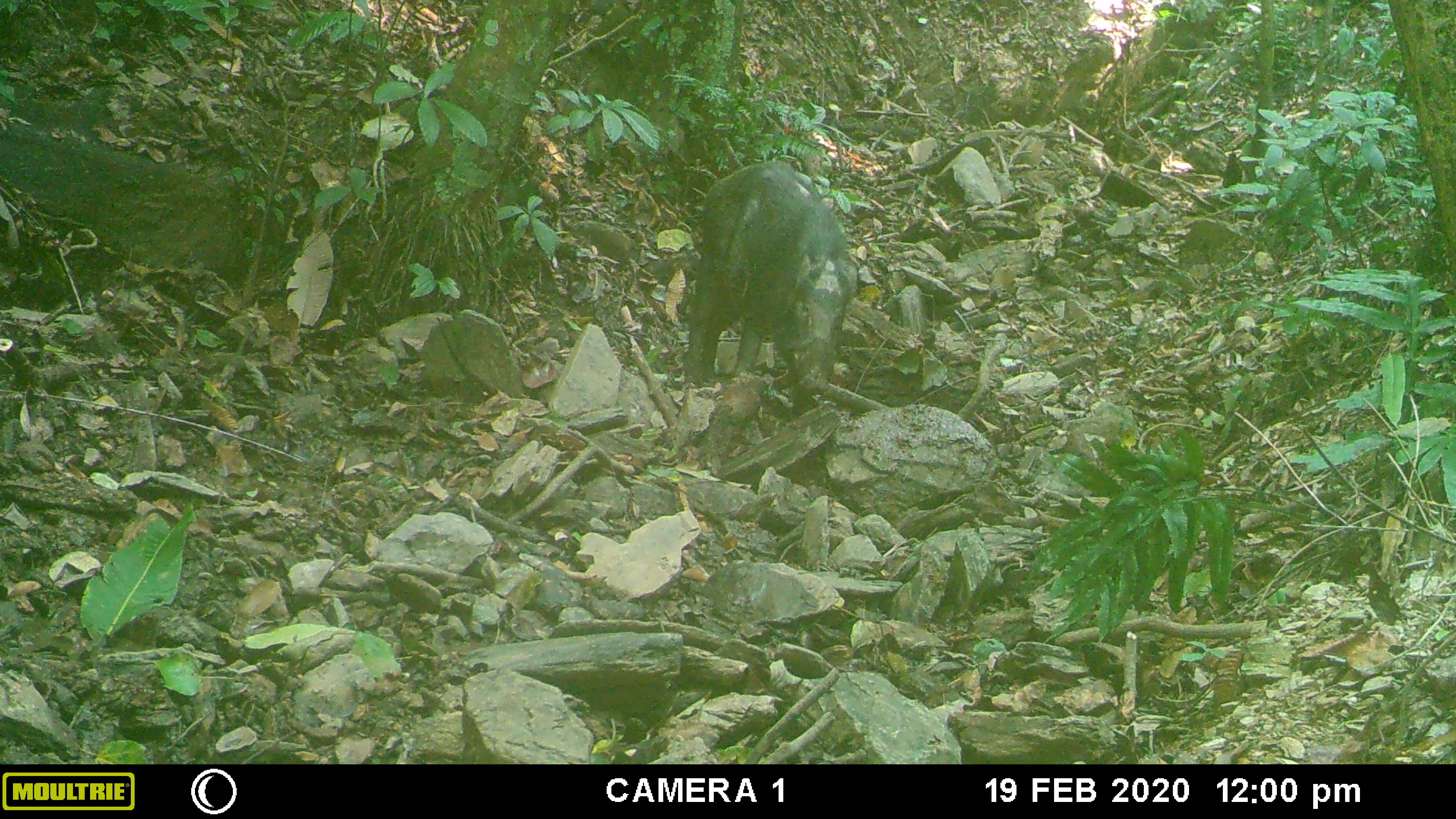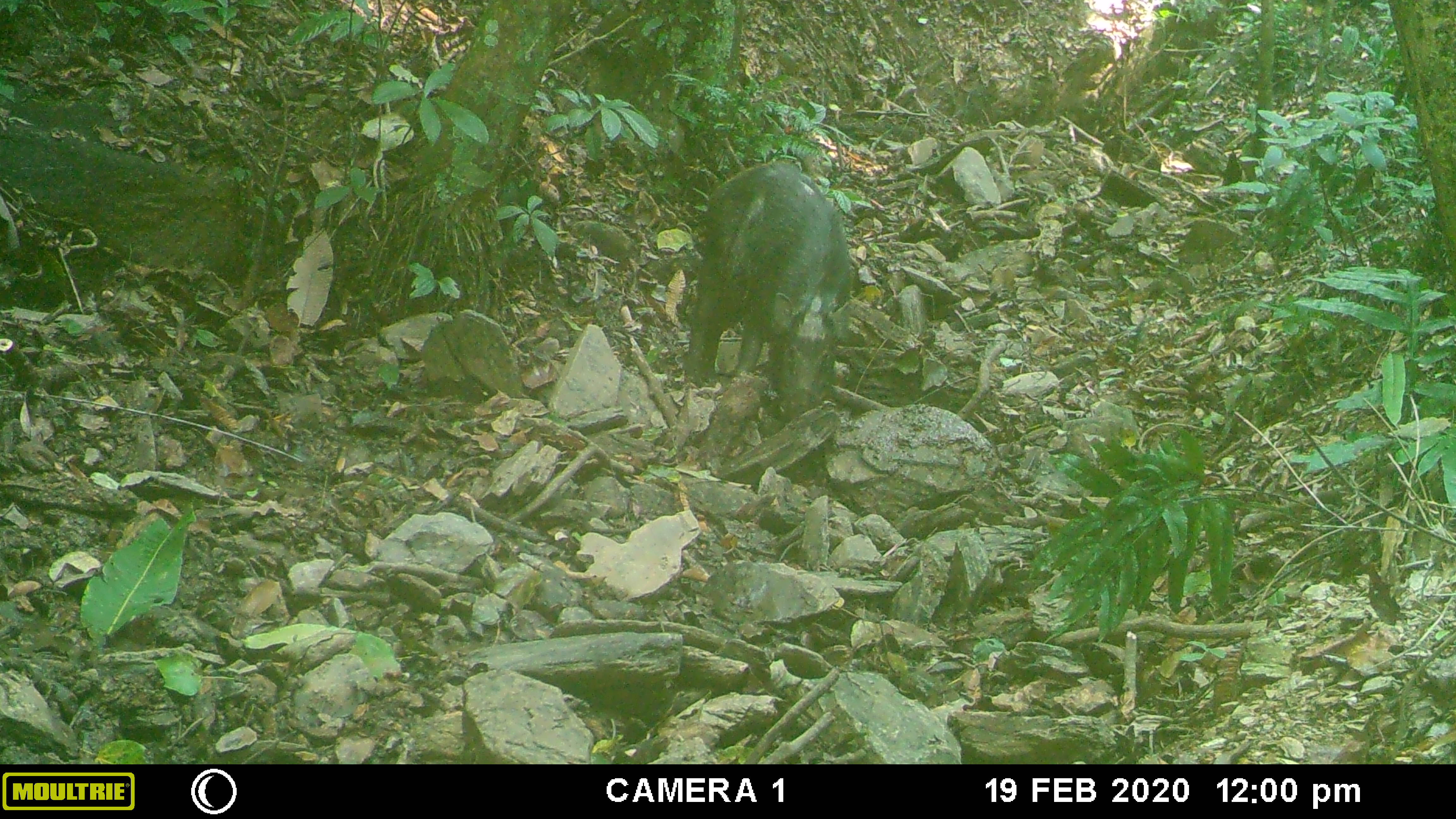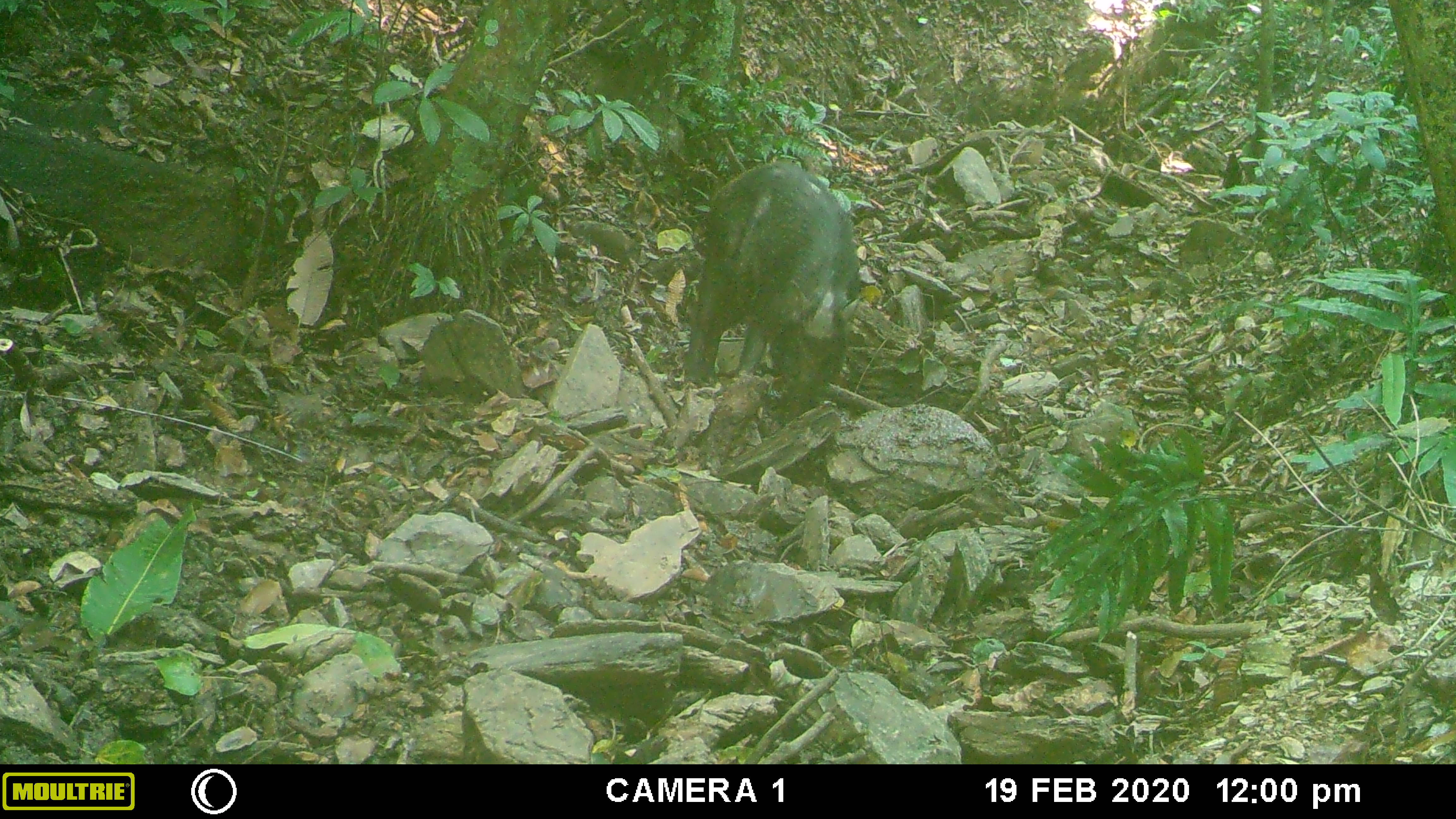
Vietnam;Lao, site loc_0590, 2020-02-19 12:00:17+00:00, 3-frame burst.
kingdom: Animalia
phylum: Chordata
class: Mammalia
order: Artiodactyla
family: Suidae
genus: Sus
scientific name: Sus scrofa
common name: eurasian wild pig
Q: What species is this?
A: Eurasian wild pig (Sus scrofa).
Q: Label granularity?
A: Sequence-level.